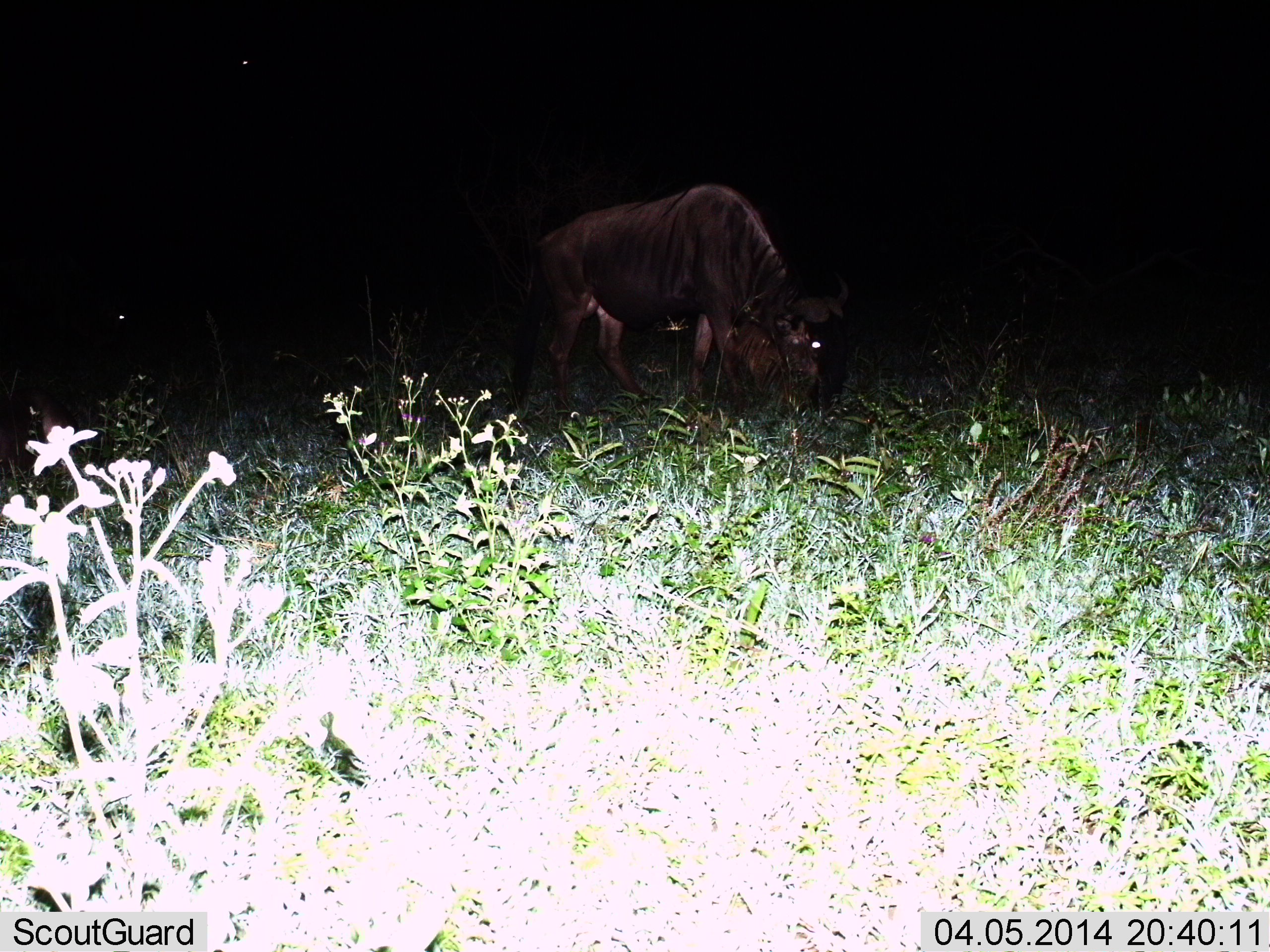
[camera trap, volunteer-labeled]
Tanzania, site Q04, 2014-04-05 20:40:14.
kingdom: Animalia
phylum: Chordata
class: Mammalia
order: Artiodactyla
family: Bovidae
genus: Connochaetes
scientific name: Connochaetes taurinus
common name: blue wildebeest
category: wildebeest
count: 1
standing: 10%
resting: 0%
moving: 0%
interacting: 0%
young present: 0%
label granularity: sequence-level